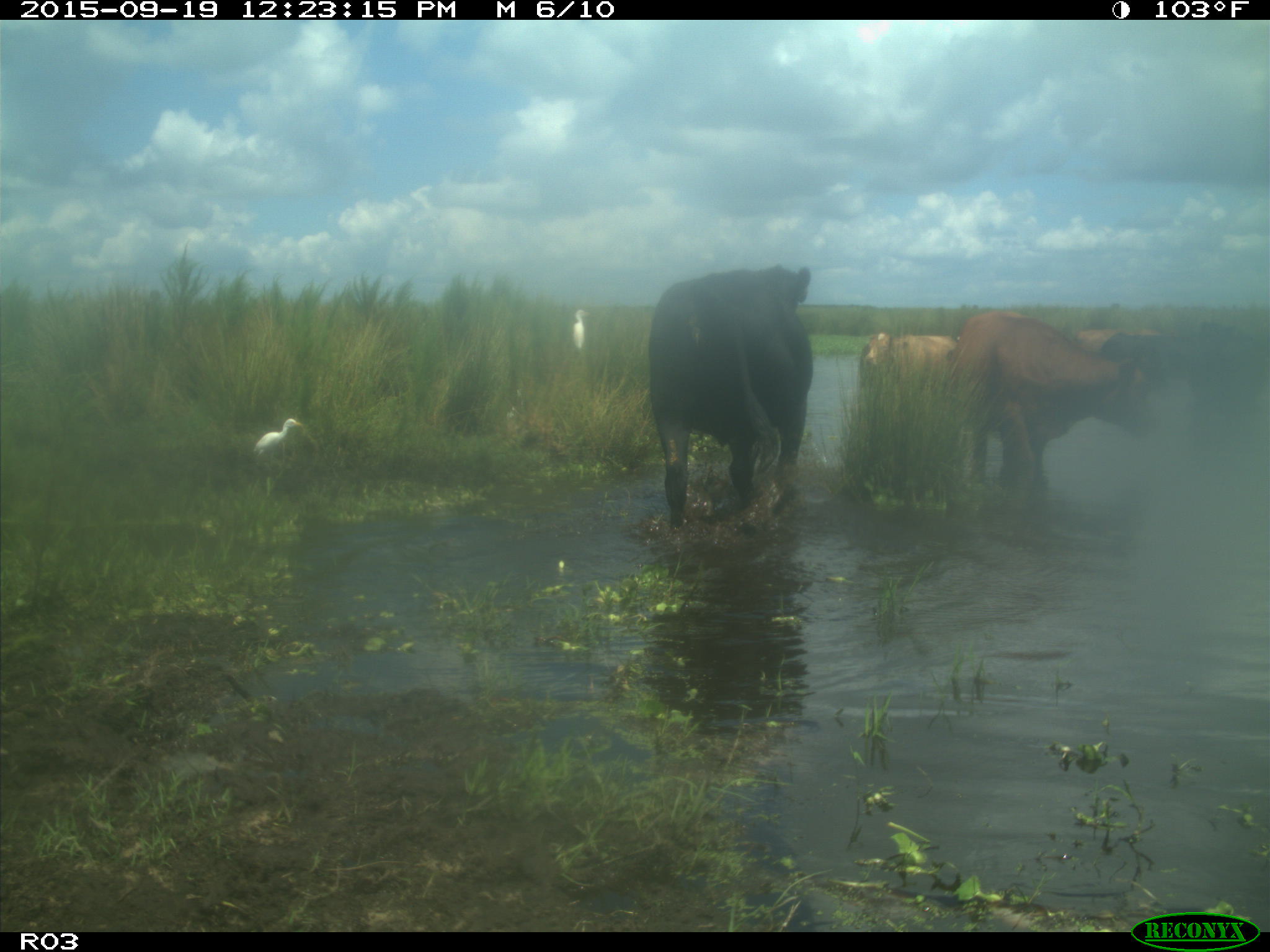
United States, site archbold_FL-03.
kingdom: Animalia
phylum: Chordata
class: Mammalia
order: Artiodactyla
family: Bovidae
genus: Bos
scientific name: Bos taurus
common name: domestic cow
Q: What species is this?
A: Bos taurus (domestic cow).